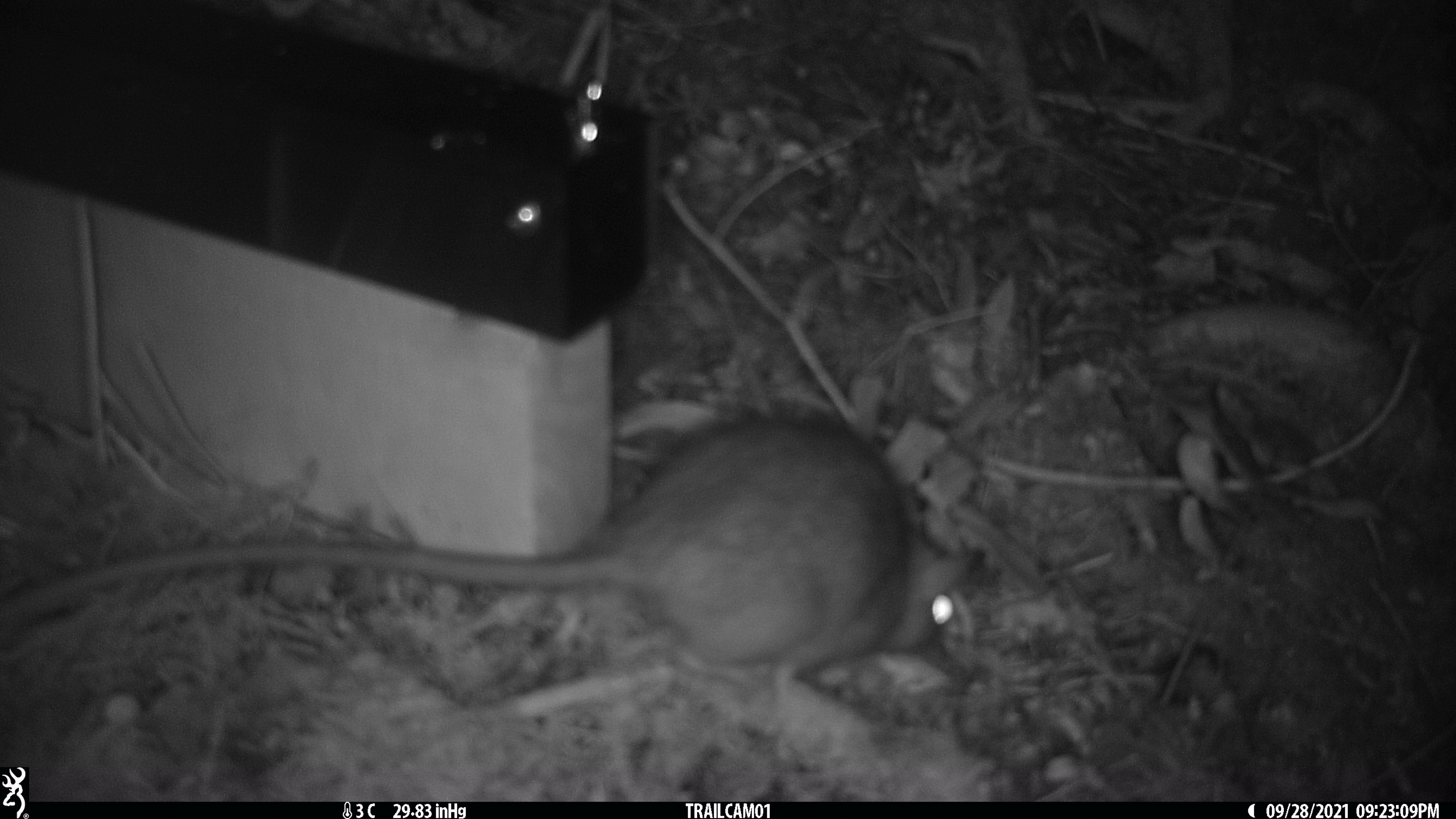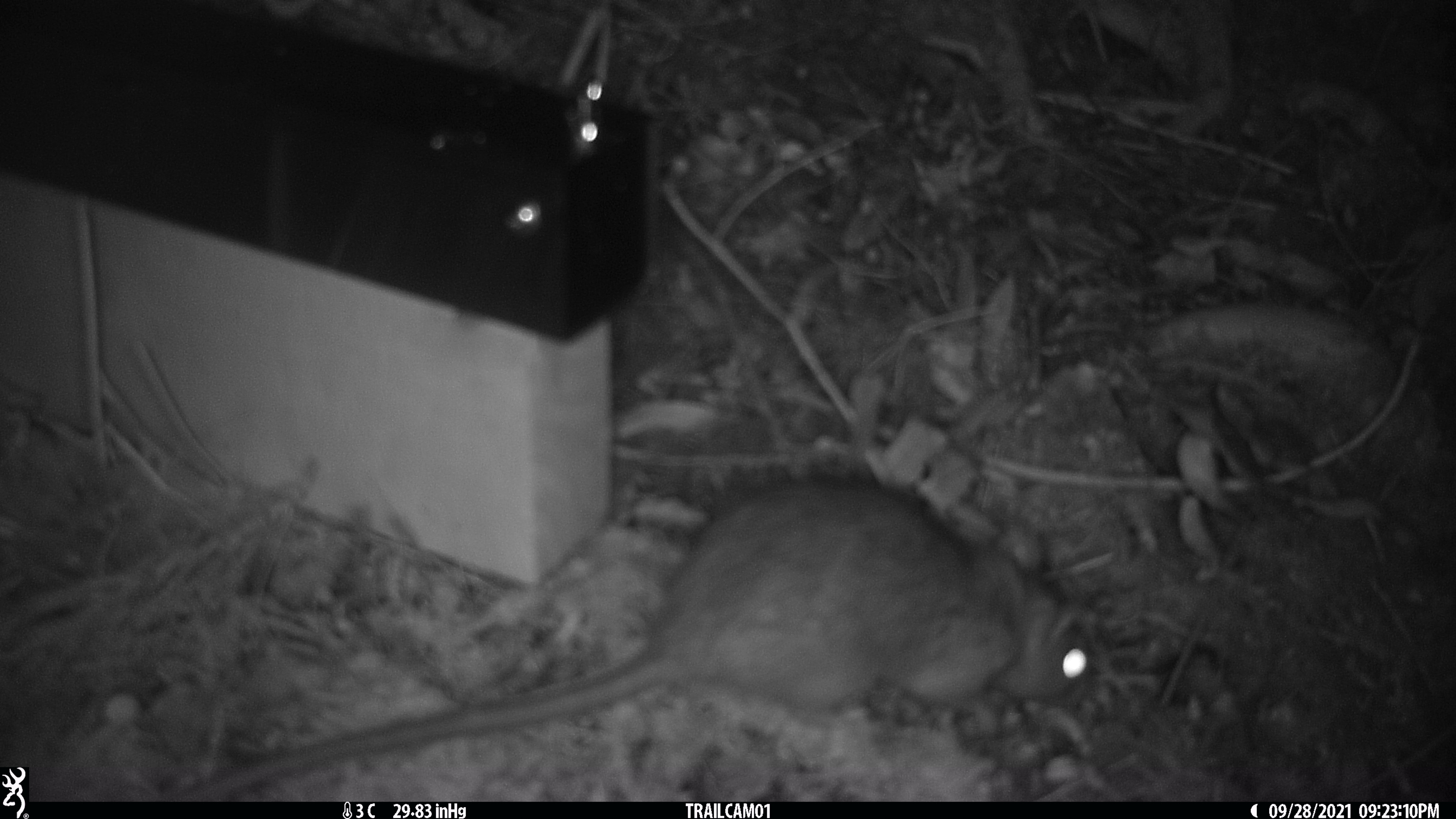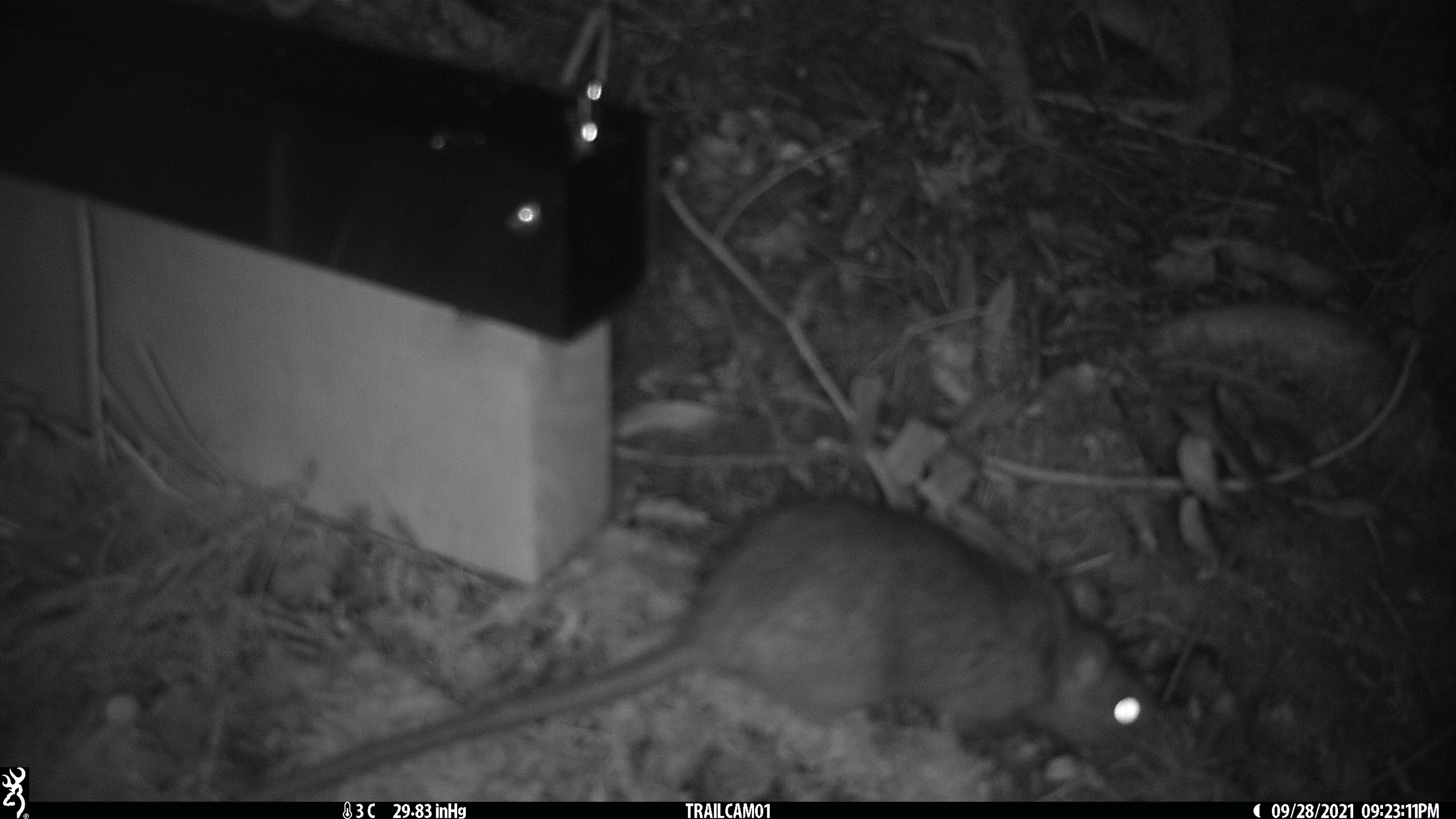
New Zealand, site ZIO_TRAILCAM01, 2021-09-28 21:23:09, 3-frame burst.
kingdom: Animalia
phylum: Chordata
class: Mammalia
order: Rodentia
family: Muridae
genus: Rattus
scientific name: Rattus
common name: rat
Rat (Rattus).